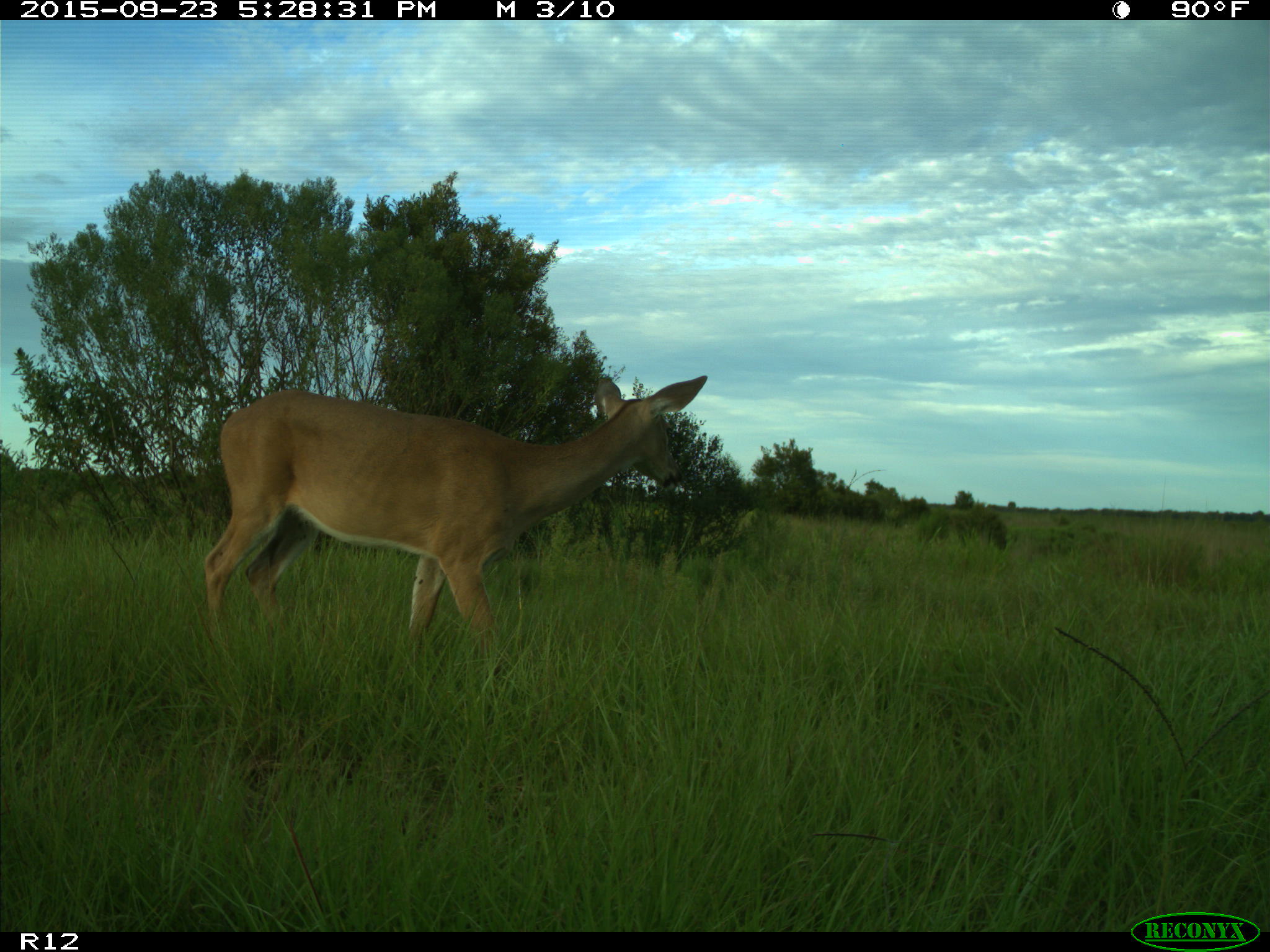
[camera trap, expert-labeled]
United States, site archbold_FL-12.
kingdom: Animalia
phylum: Chordata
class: Mammalia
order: Artiodactyla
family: Cervidae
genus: Odocoileus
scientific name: Odocoileus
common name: deer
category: unidentified deer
Unidentified deer (deer) (Odocoileus).